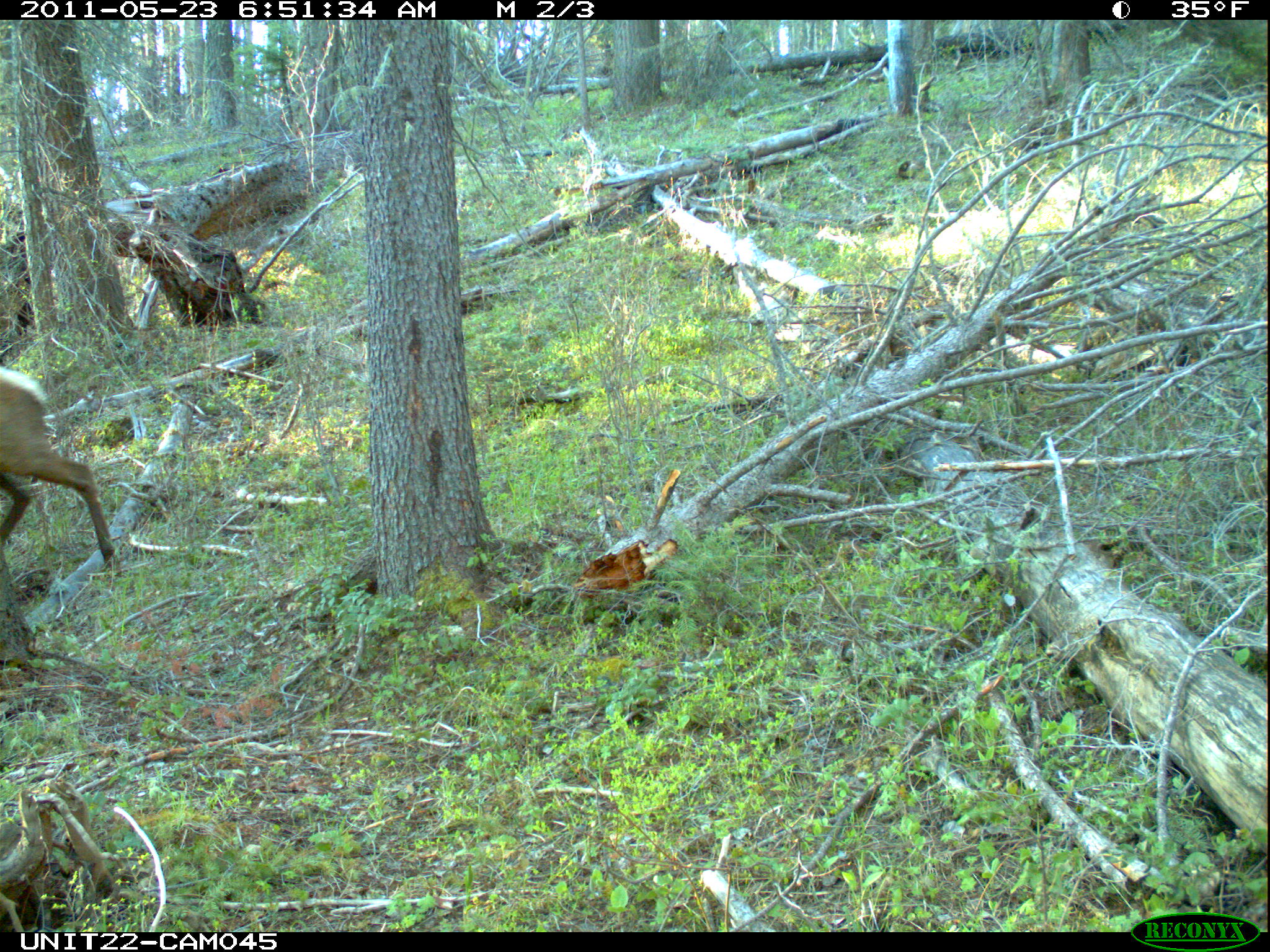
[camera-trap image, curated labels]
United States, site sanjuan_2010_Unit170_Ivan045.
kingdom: Animalia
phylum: Chordata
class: Mammalia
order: Artiodactyla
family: Cervidae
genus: Cervus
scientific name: Cervus elaphus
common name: red deer